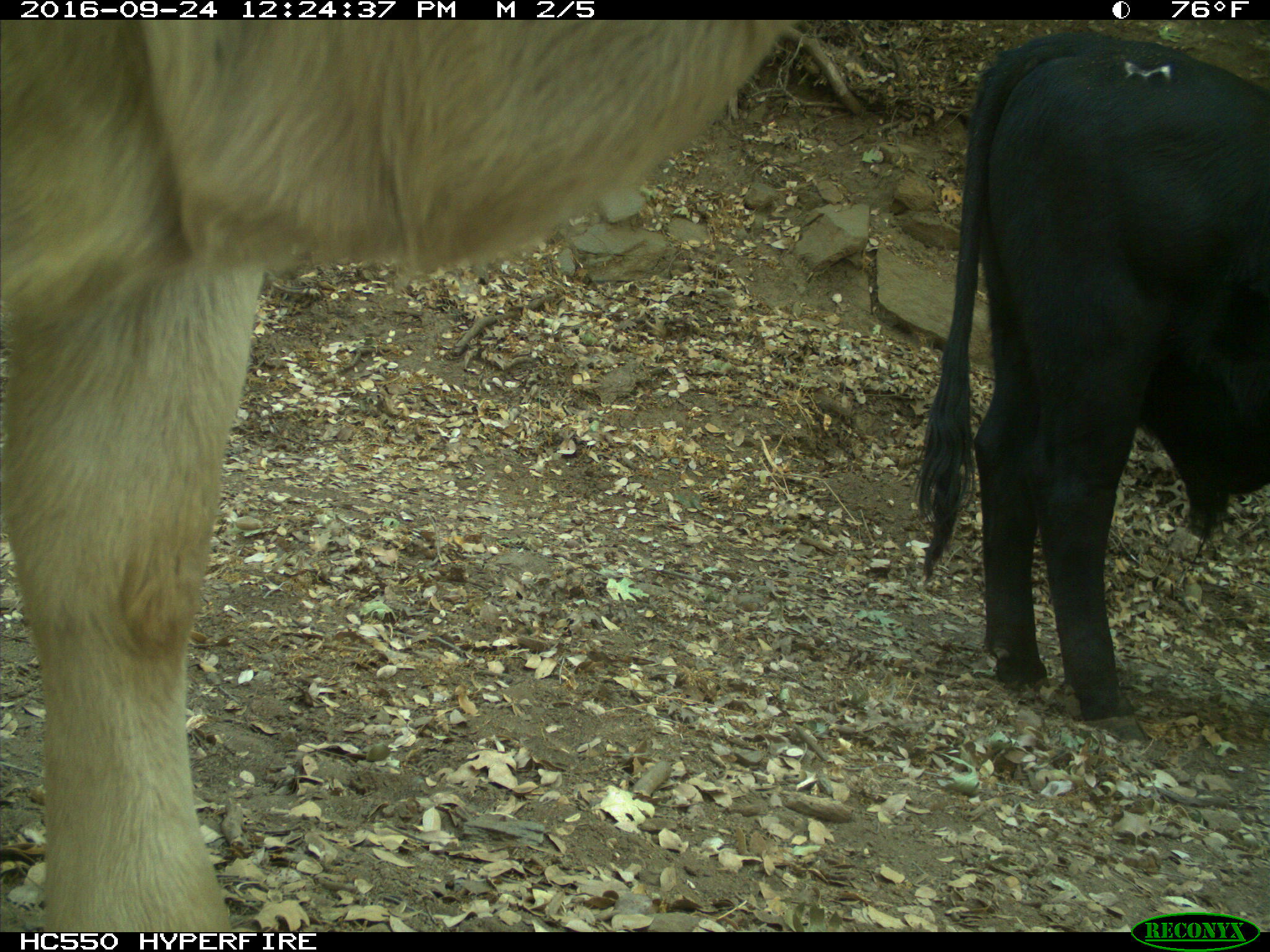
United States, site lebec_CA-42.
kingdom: Animalia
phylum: Chordata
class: Mammalia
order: Artiodactyla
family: Bovidae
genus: Bos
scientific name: Bos taurus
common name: domestic cow